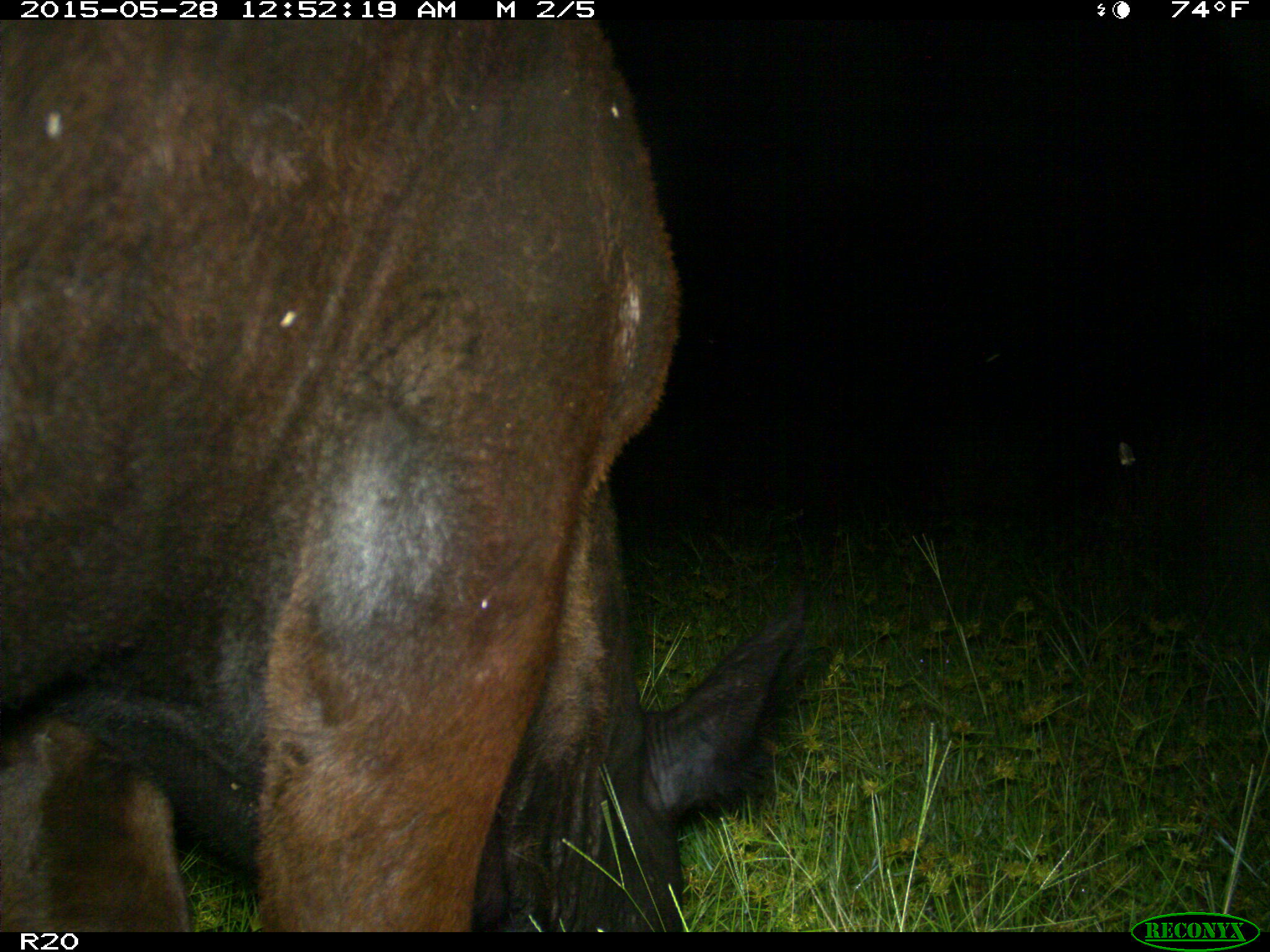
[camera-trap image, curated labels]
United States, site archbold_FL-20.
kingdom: Animalia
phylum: Chordata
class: Mammalia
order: Artiodactyla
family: Bovidae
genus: Bos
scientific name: Bos taurus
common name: domestic cow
Bos taurus (domestic cow).